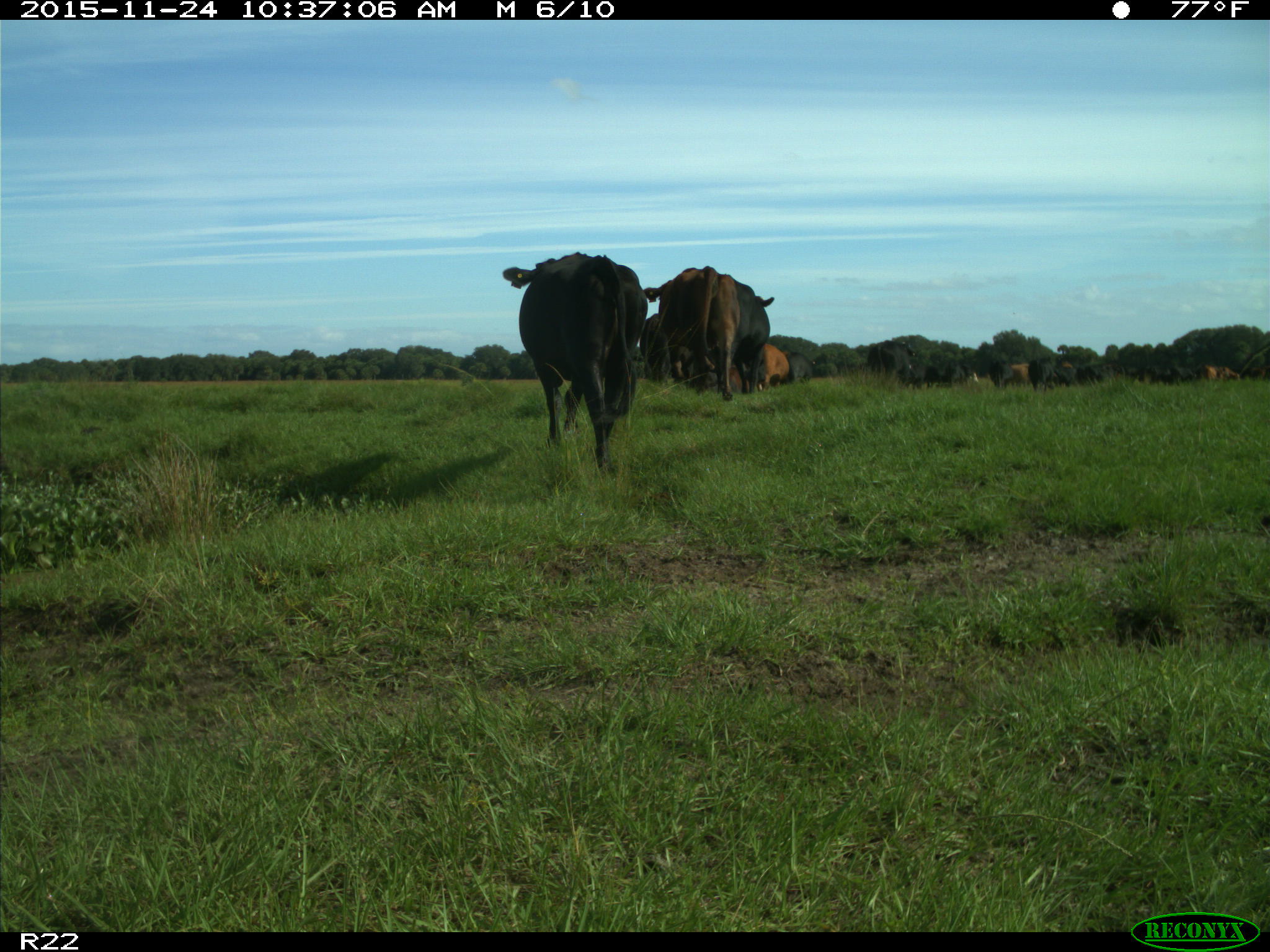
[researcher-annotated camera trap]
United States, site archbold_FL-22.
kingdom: Animalia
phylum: Chordata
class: Mammalia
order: Artiodactyla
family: Bovidae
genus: Bos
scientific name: Bos taurus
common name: domestic cow